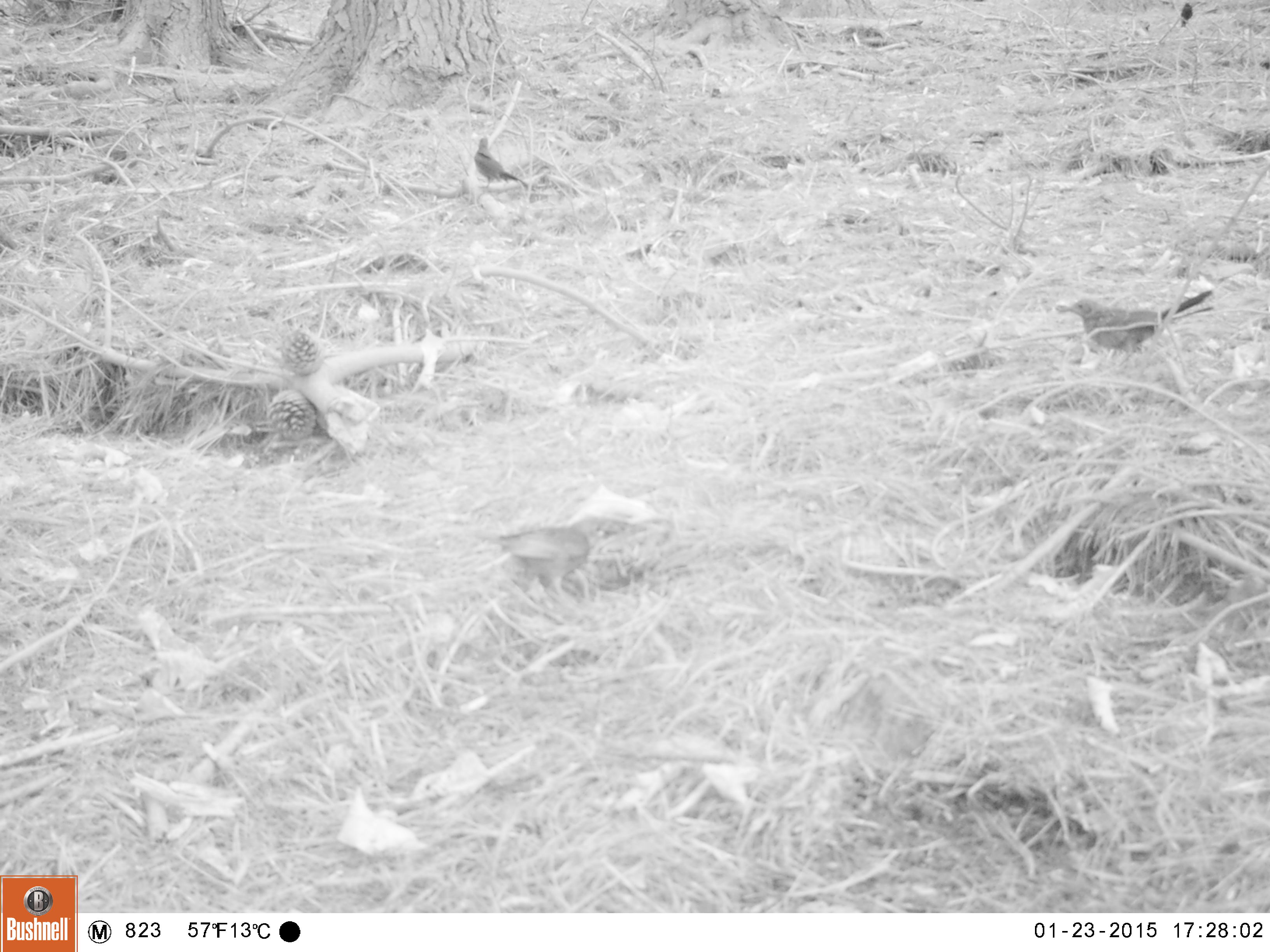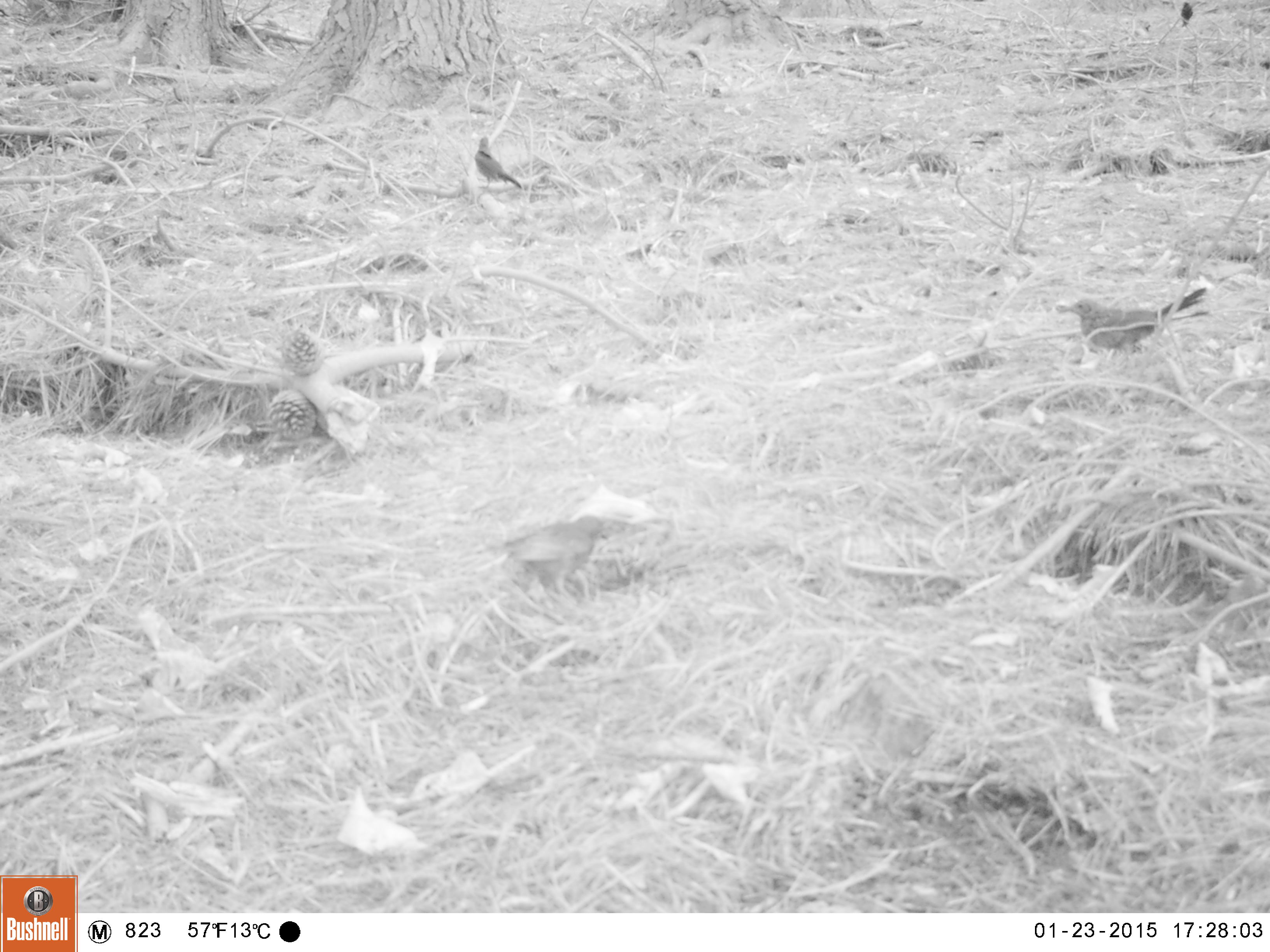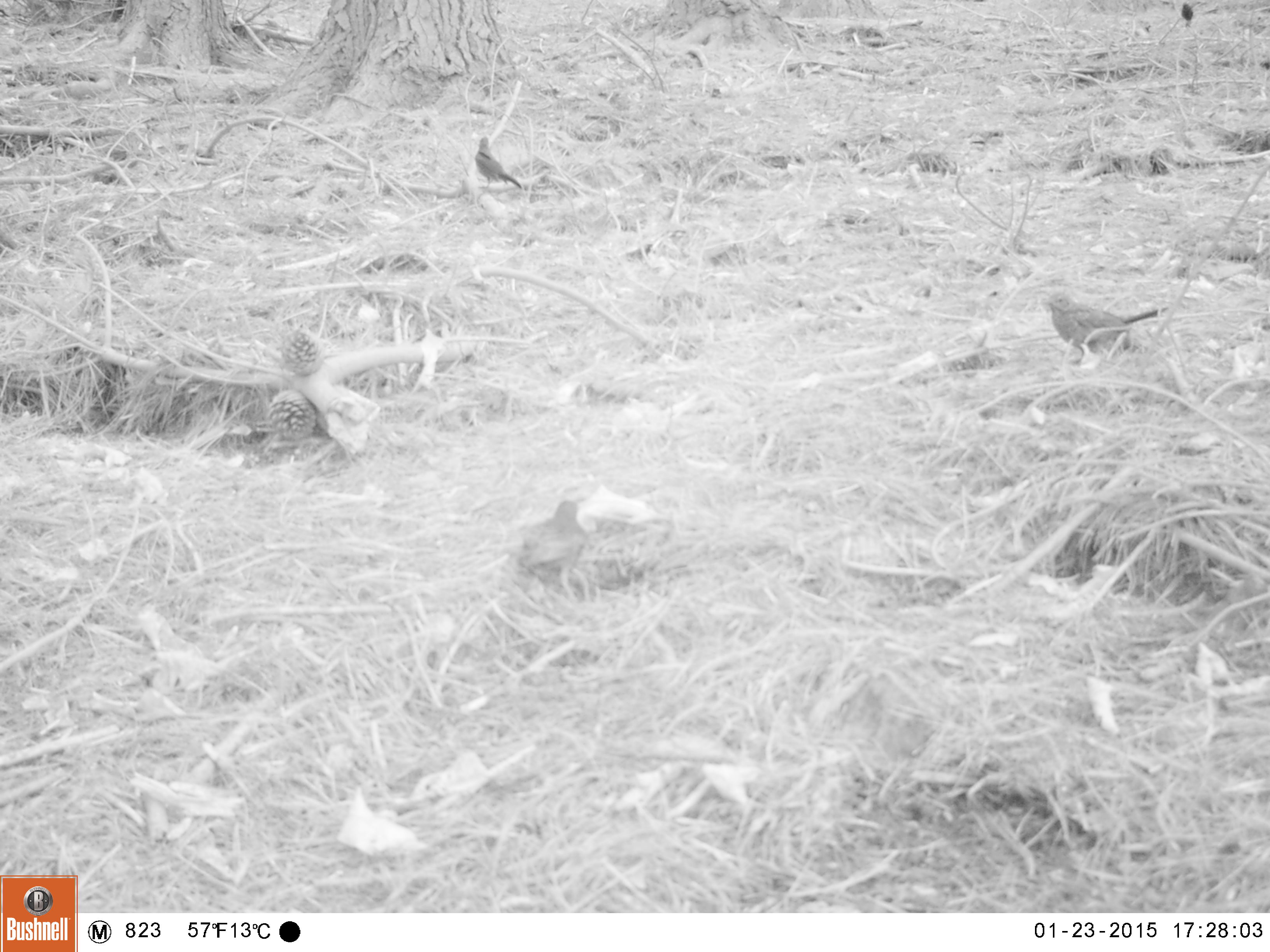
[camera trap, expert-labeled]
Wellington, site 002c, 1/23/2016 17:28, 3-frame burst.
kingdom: Animalia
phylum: Chordata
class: Aves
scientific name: Aves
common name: bird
Bird (Aves).